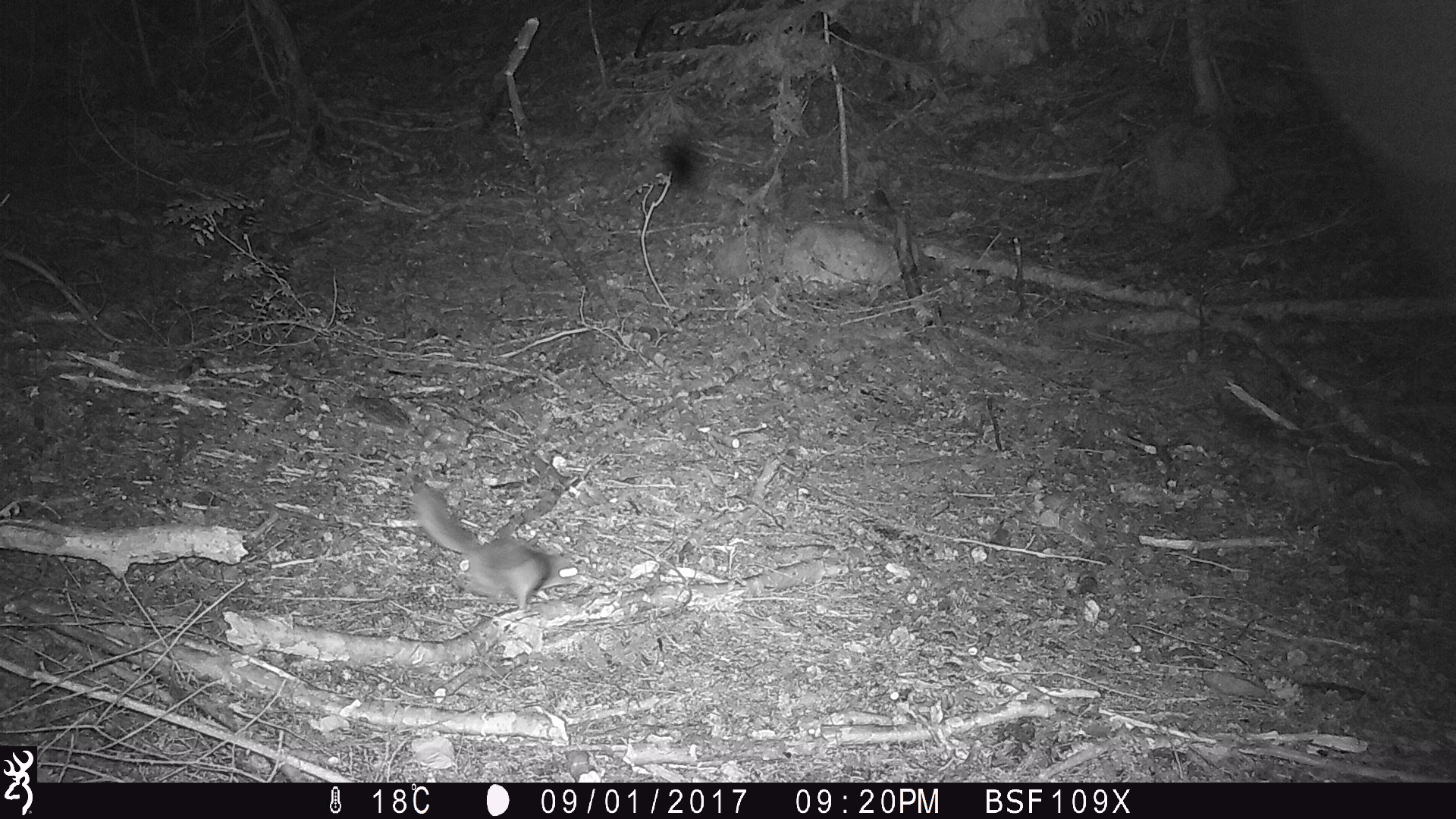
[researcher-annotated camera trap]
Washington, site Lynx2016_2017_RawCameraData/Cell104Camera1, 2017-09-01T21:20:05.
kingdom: Animalia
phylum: Chordata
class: Mammalia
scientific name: Mammalia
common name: small mammal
Small mammal (Mammalia). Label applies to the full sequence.